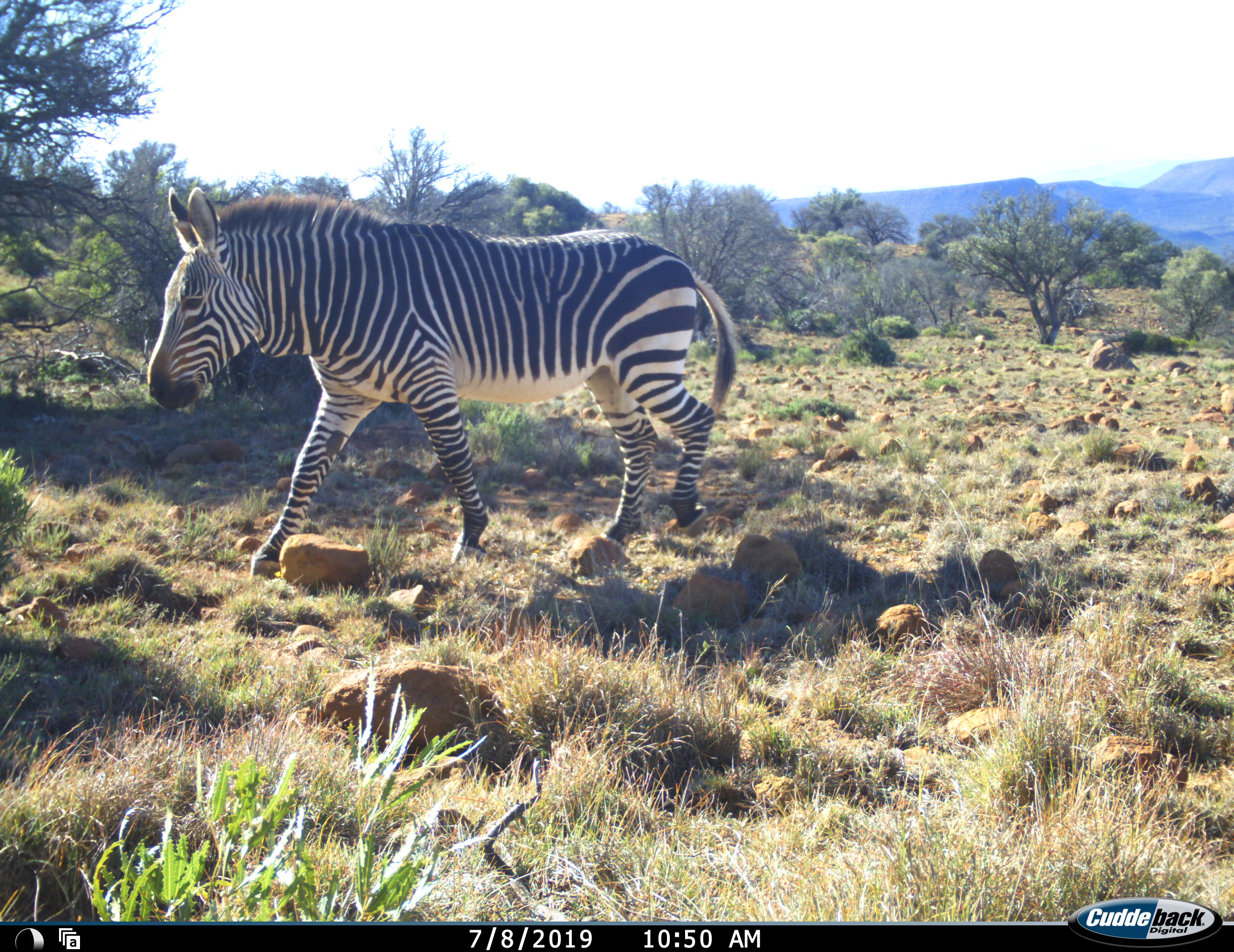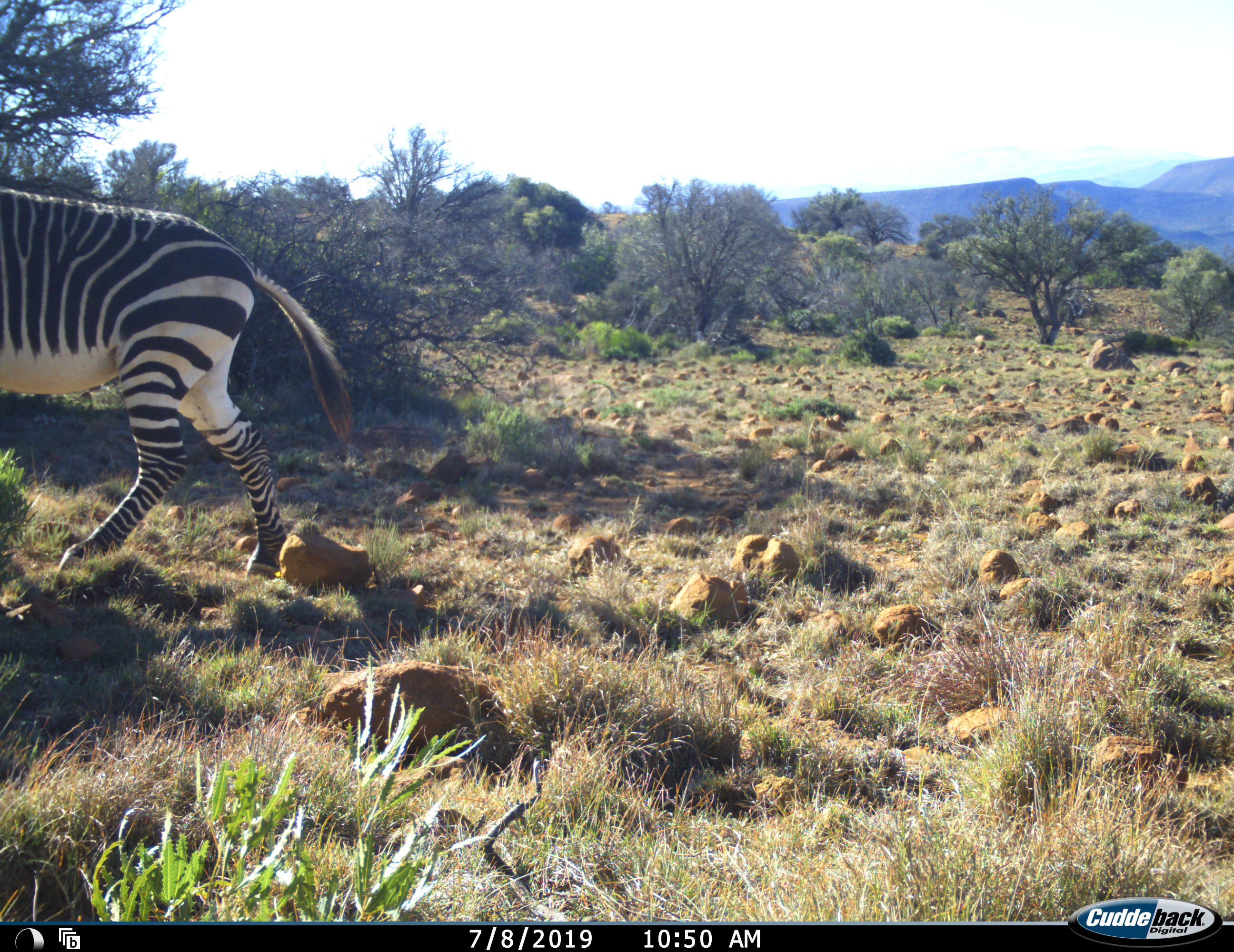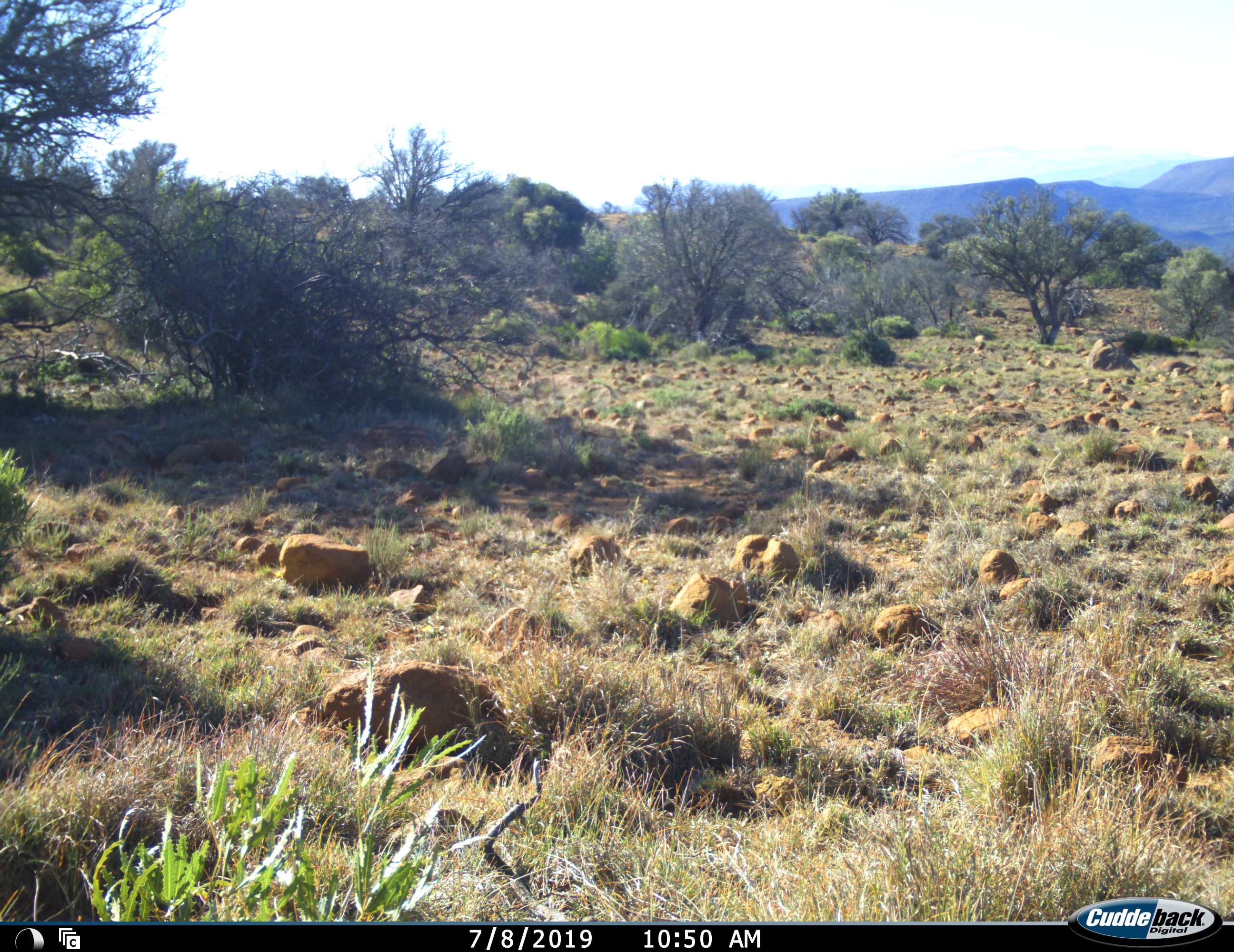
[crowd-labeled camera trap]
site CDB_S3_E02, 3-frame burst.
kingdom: Animalia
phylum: Chordata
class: Mammalia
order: Perissodactyla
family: Equidae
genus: Equus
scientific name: Equus zebra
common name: mountain zebra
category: zebramountain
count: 1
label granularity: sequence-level